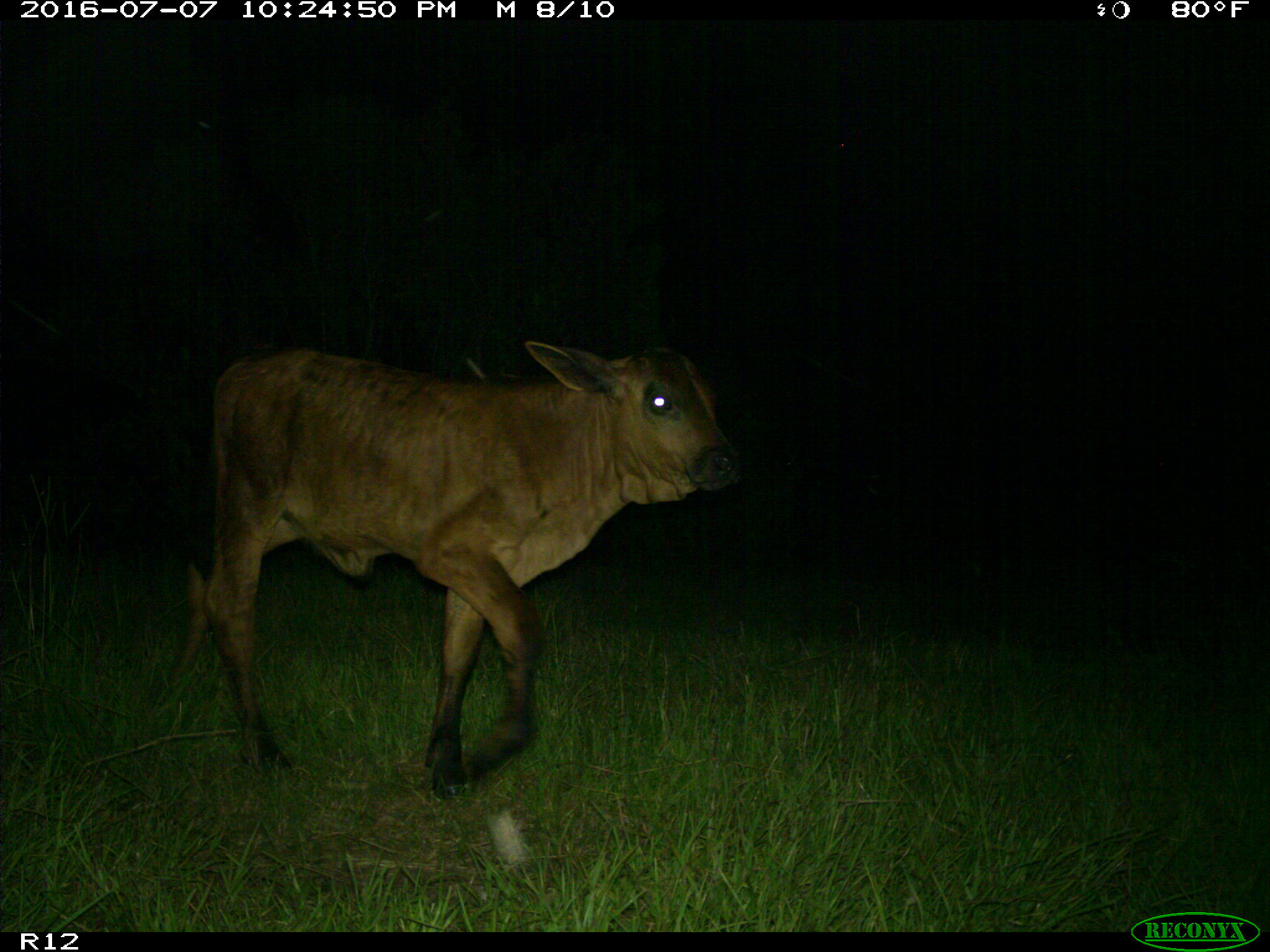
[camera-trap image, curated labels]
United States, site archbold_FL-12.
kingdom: Animalia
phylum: Chordata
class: Mammalia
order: Artiodactyla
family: Bovidae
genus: Bos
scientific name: Bos taurus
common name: domestic cow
Bos taurus (domestic cow).